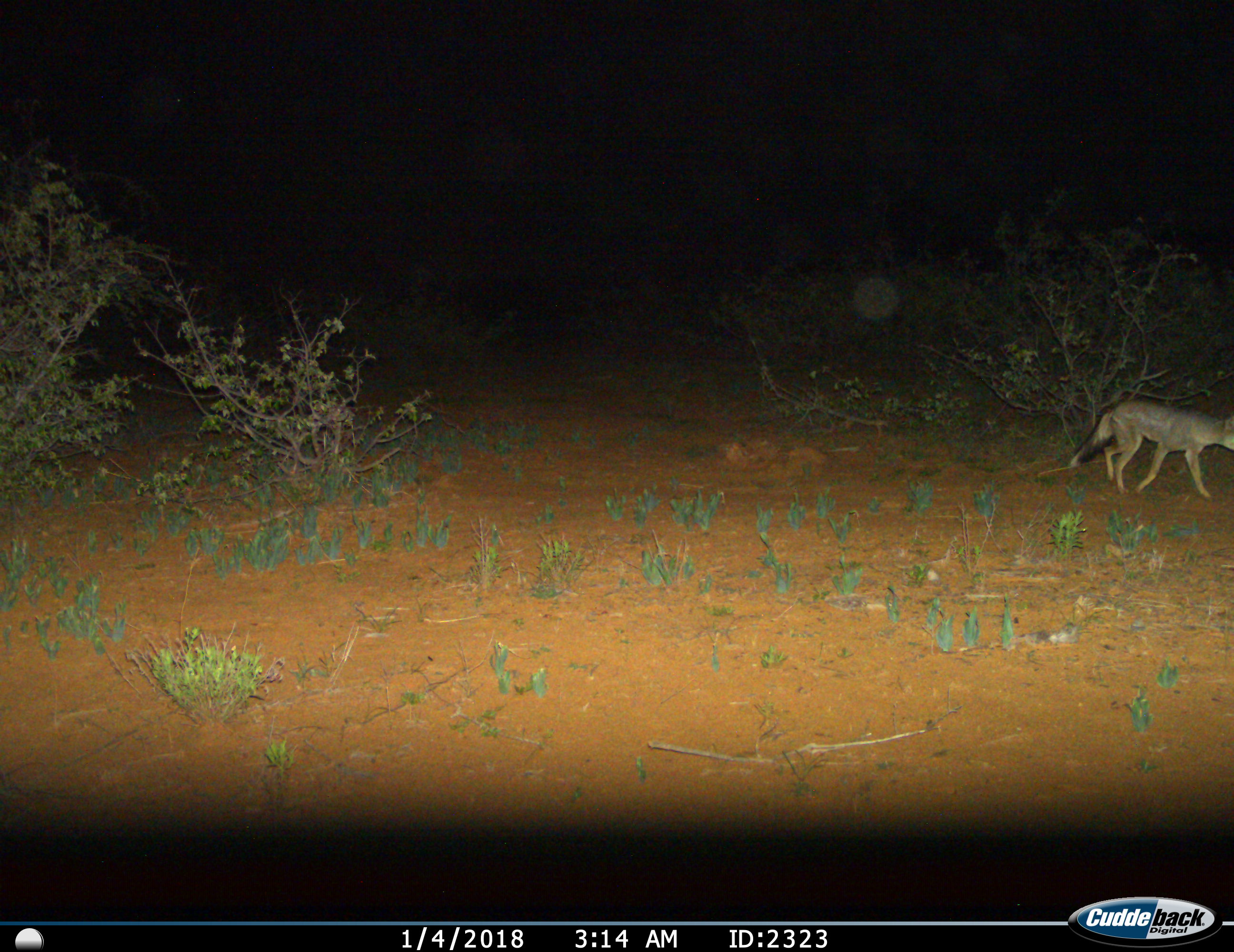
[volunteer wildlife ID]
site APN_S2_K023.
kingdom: Animalia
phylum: Chordata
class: Mammalia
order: Carnivora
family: Canidae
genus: Lupulella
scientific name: Lupulella adusta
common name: side-striped jackal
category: jackalsidestriped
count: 1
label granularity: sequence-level